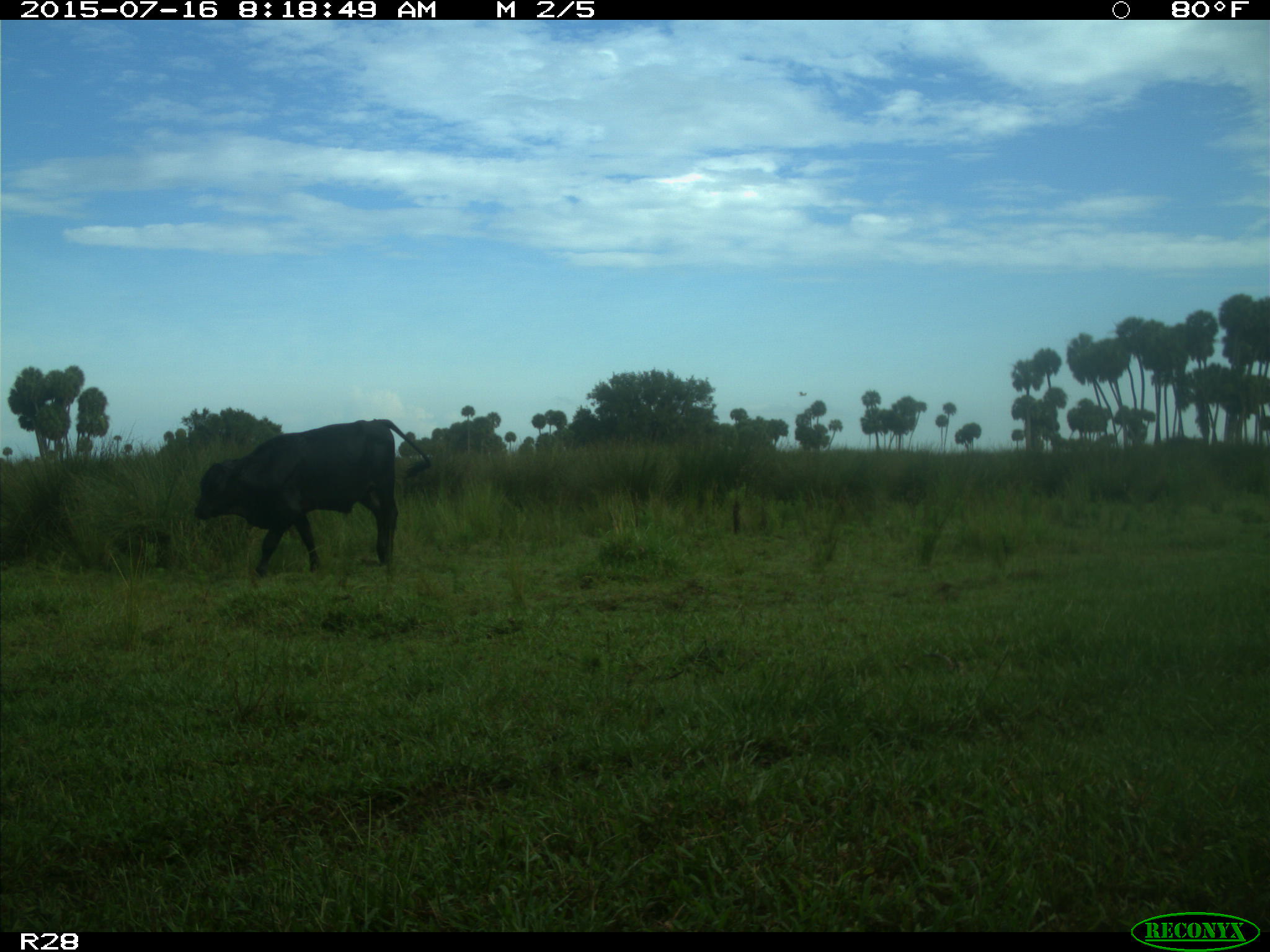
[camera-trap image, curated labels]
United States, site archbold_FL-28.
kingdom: Animalia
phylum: Chordata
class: Mammalia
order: Artiodactyla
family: Bovidae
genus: Bos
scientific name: Bos taurus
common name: domestic cow